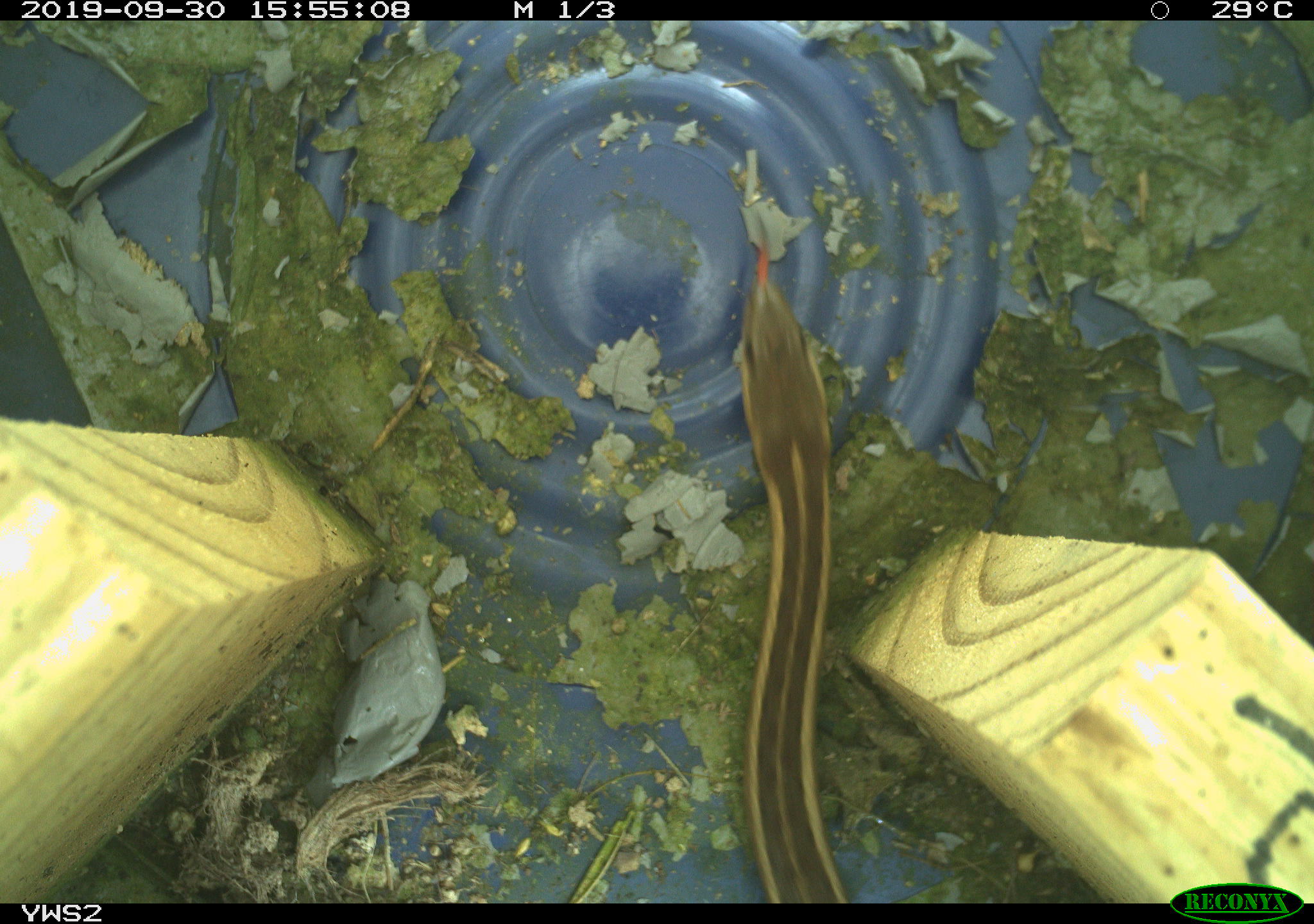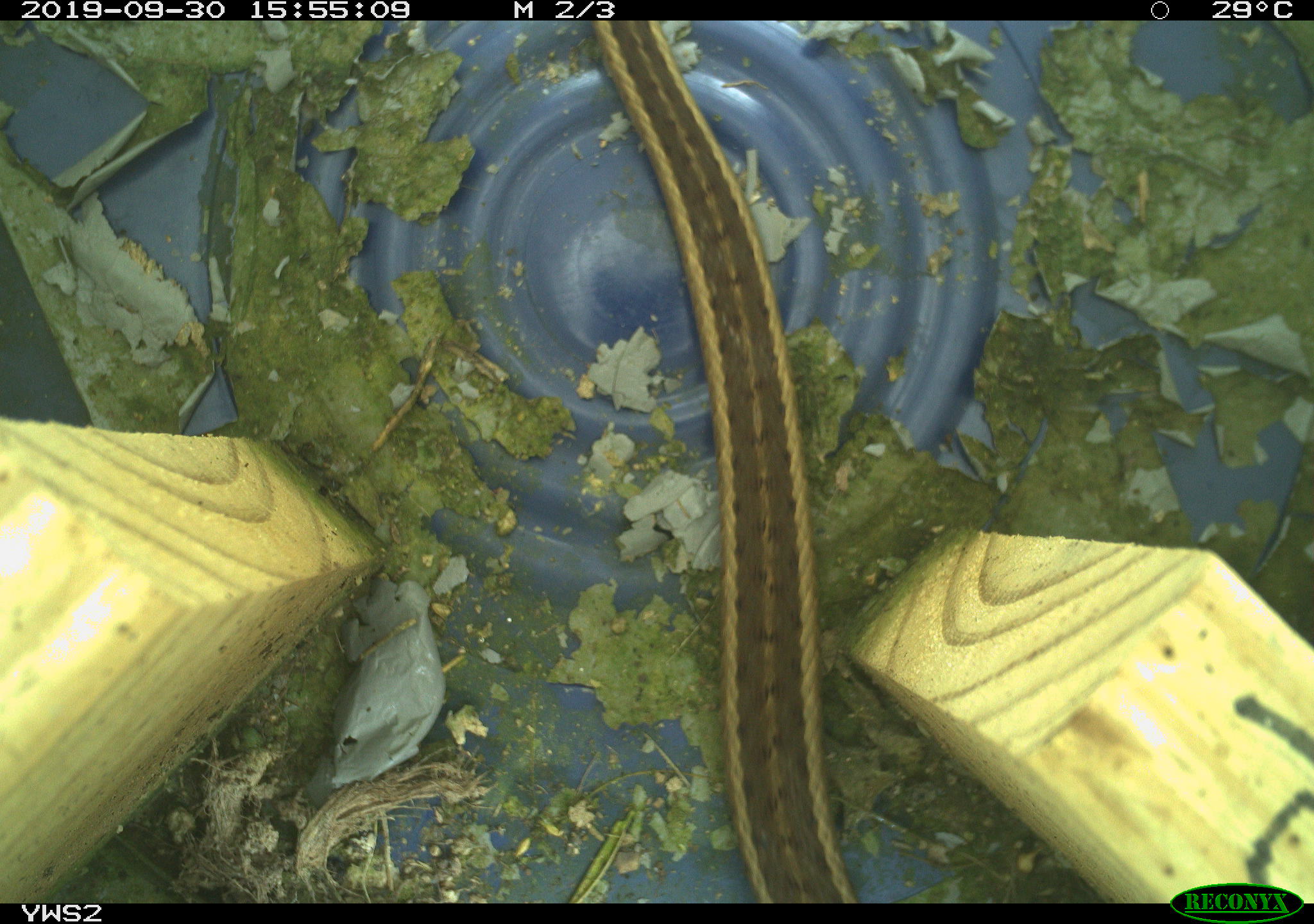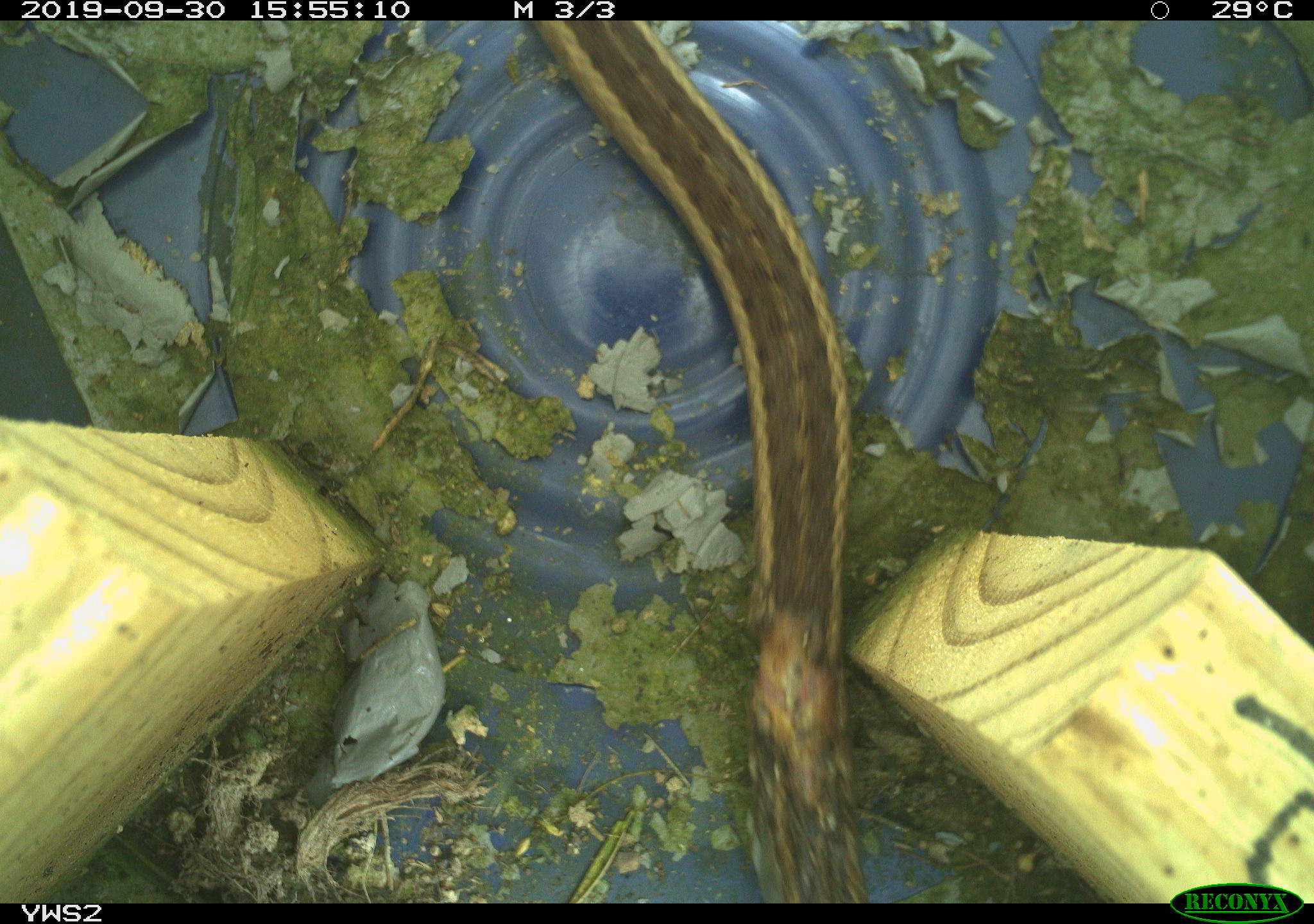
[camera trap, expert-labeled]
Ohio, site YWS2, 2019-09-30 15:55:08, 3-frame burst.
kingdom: Animalia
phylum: Chordata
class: Reptilia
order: Squamata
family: Colubridae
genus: Thamnophis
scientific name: Thamnophis sirtalis sirtalis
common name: eastern gartersnake